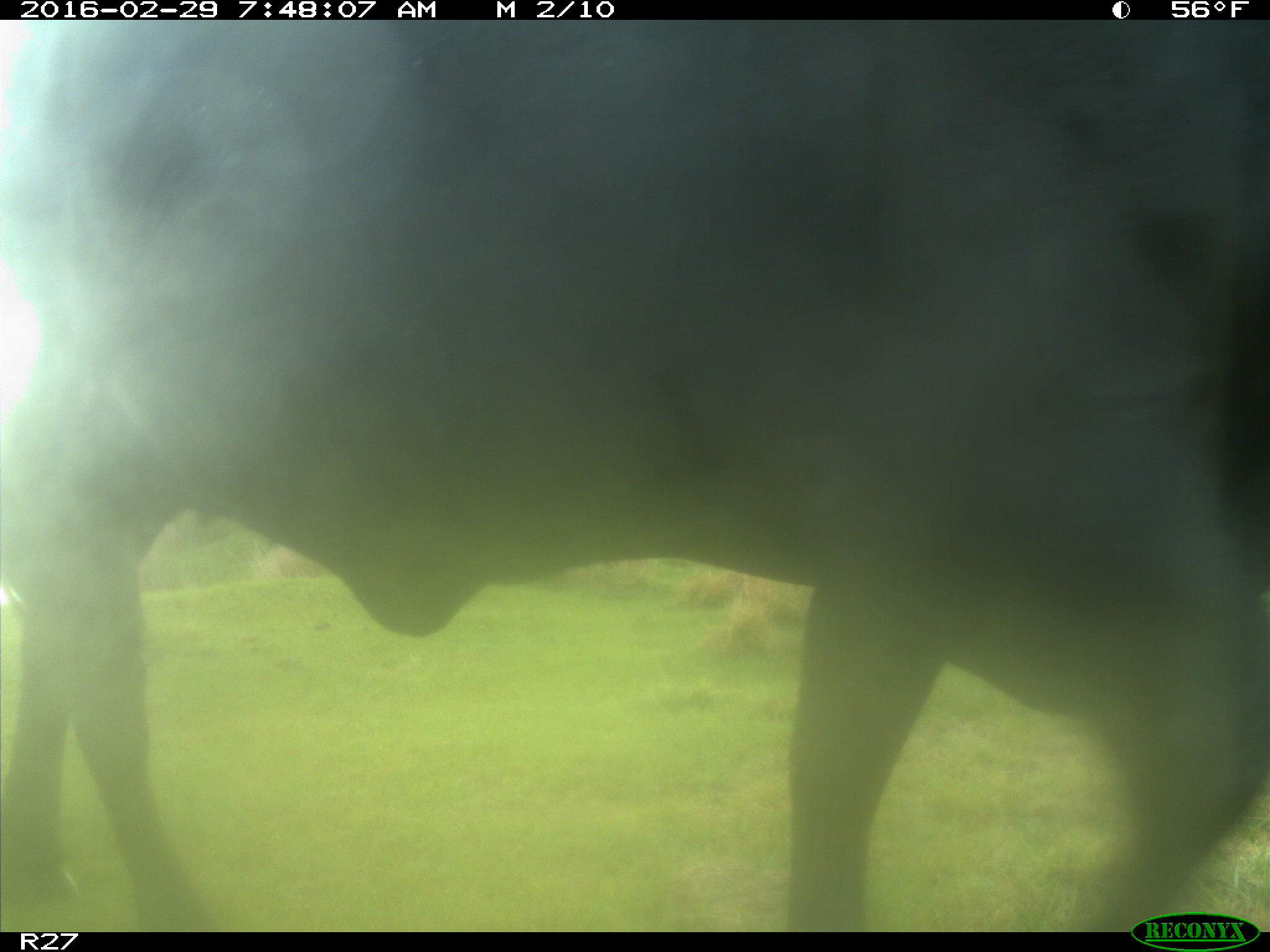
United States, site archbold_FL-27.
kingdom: Animalia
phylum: Chordata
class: Mammalia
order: Artiodactyla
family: Bovidae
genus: Bos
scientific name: Bos taurus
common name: domestic cow